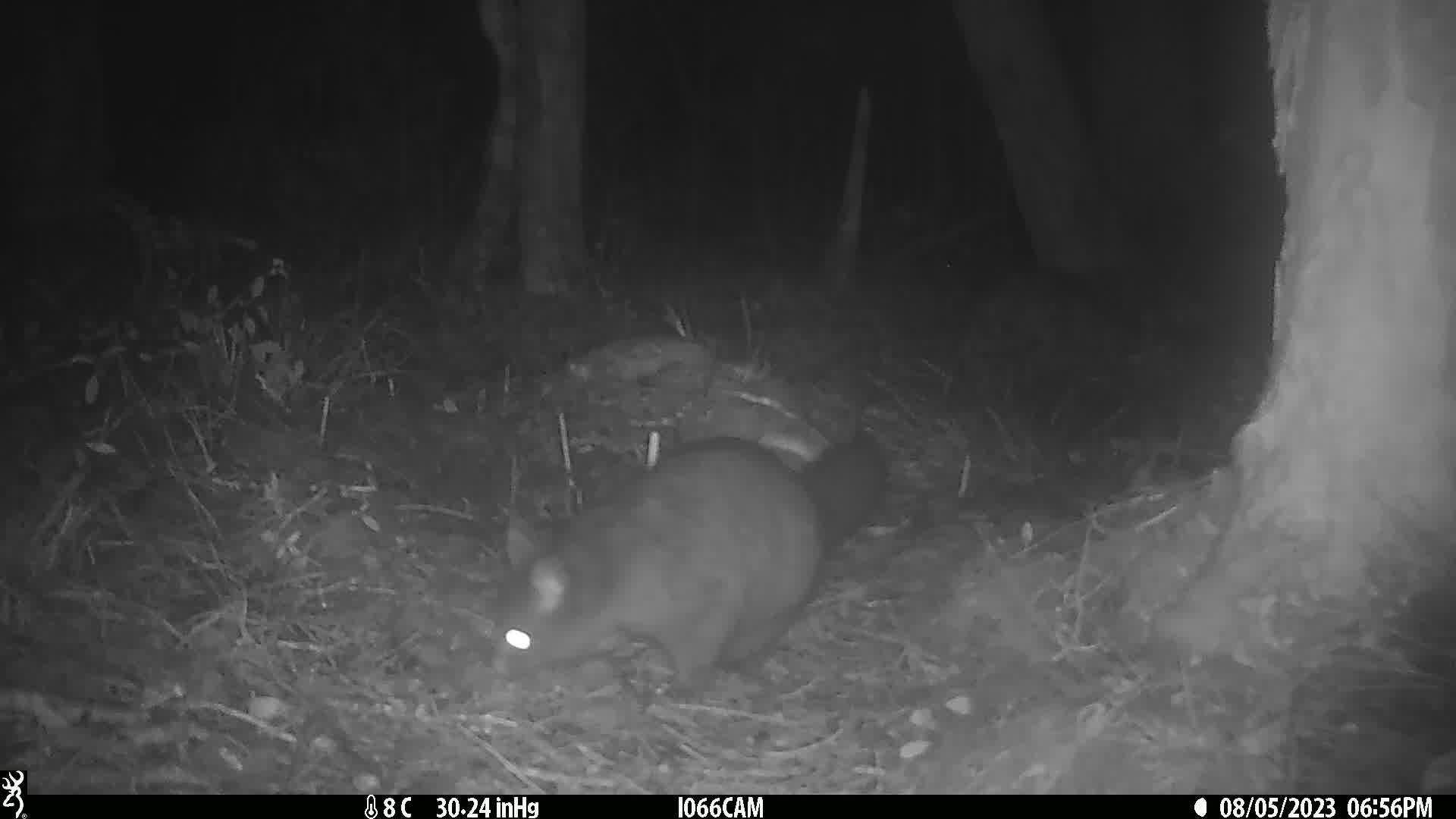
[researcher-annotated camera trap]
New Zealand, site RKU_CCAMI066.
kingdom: Animalia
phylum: Chordata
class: Mammalia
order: Diprotodontia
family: Phalangeridae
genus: Trichosurus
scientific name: Trichosurus vulpecula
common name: common brushtail possum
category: possum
Possum (common brushtail possum) (Trichosurus vulpecula).